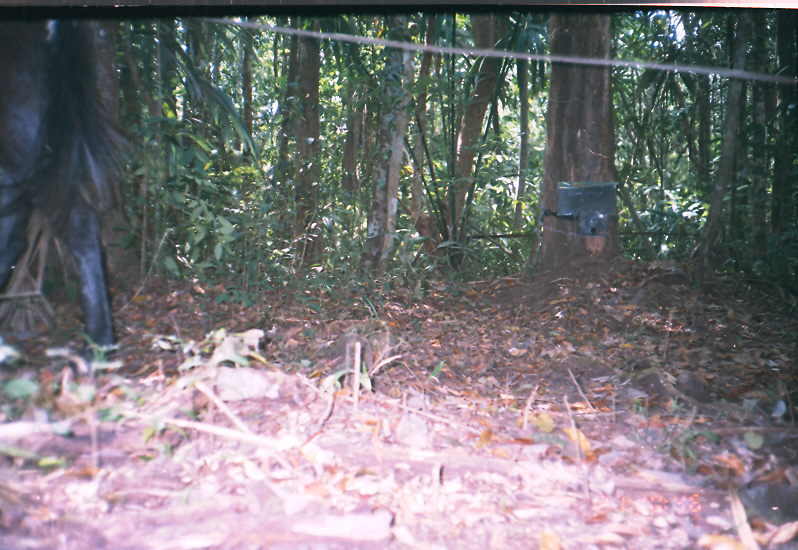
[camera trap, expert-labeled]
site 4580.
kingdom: Animalia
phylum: Chordata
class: Mammalia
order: Perissodactyla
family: Equidae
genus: Equus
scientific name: Equus ferus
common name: wild horse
Equus ferus (wild horse).